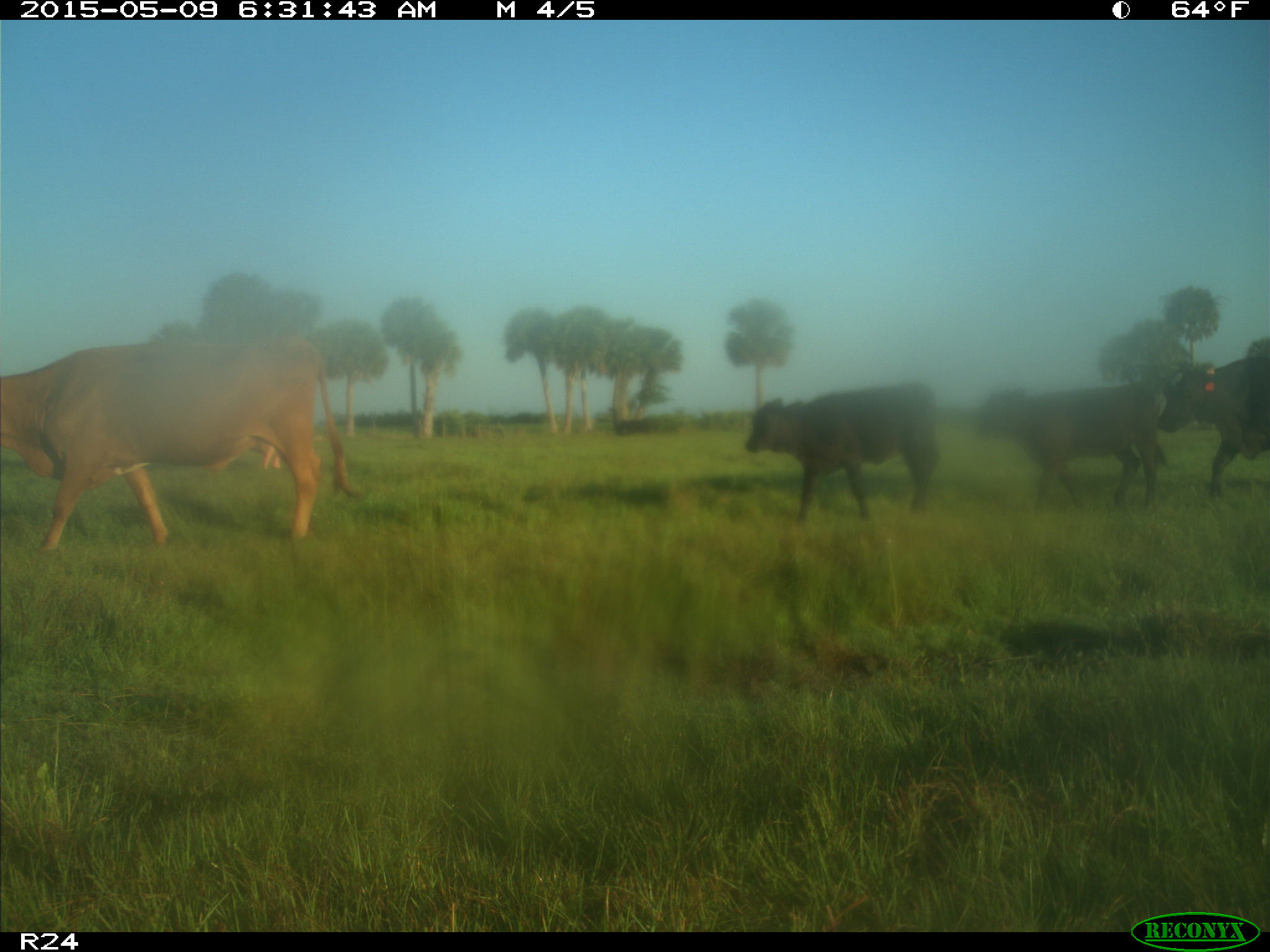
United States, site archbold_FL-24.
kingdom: Animalia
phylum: Chordata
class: Mammalia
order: Artiodactyla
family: Bovidae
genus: Bos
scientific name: Bos taurus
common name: domestic cow